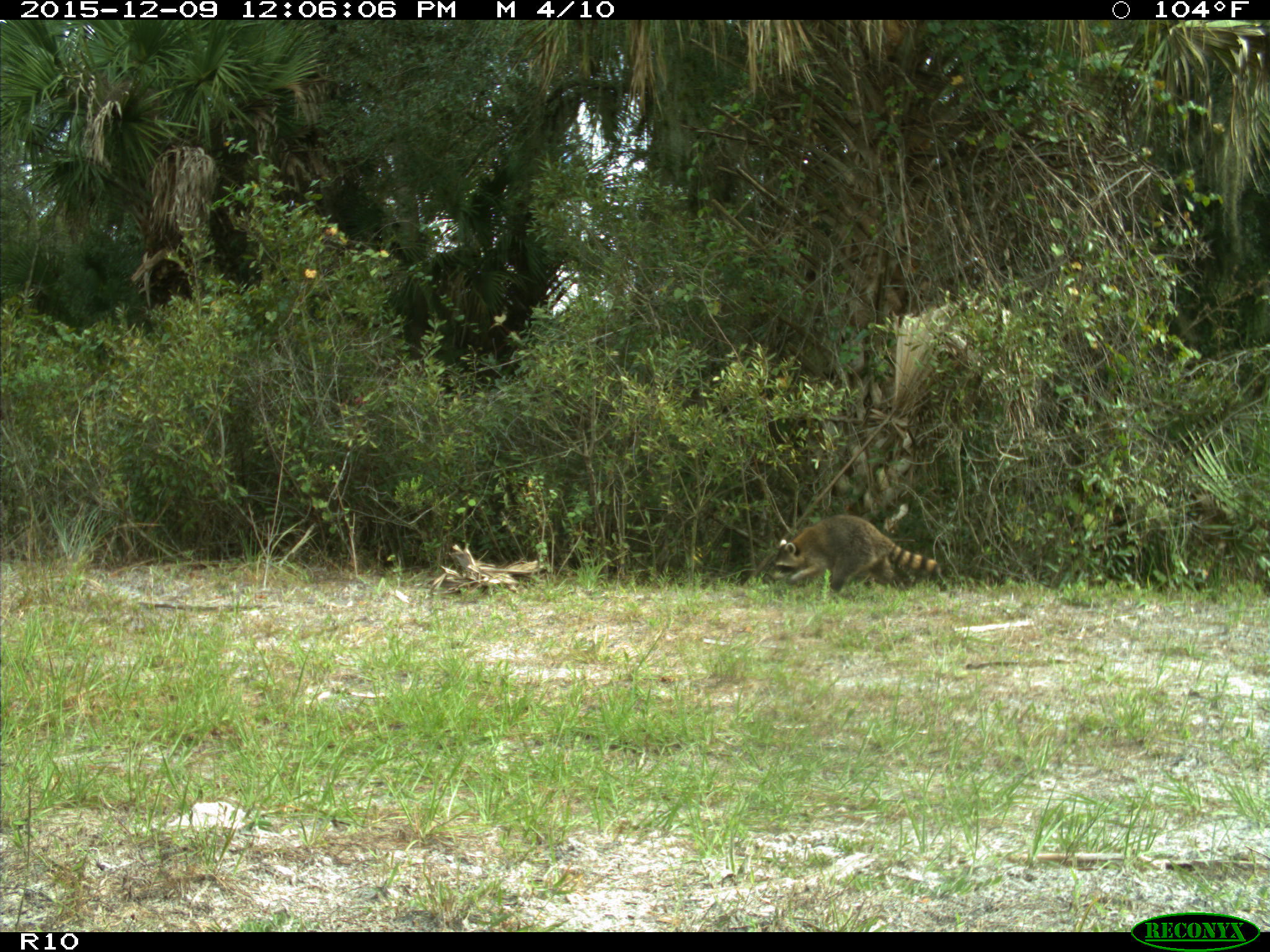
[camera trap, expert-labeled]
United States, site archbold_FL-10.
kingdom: Animalia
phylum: Chordata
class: Mammalia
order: Carnivora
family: Procyonidae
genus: Procyon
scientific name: Procyon lotor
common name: common raccoon